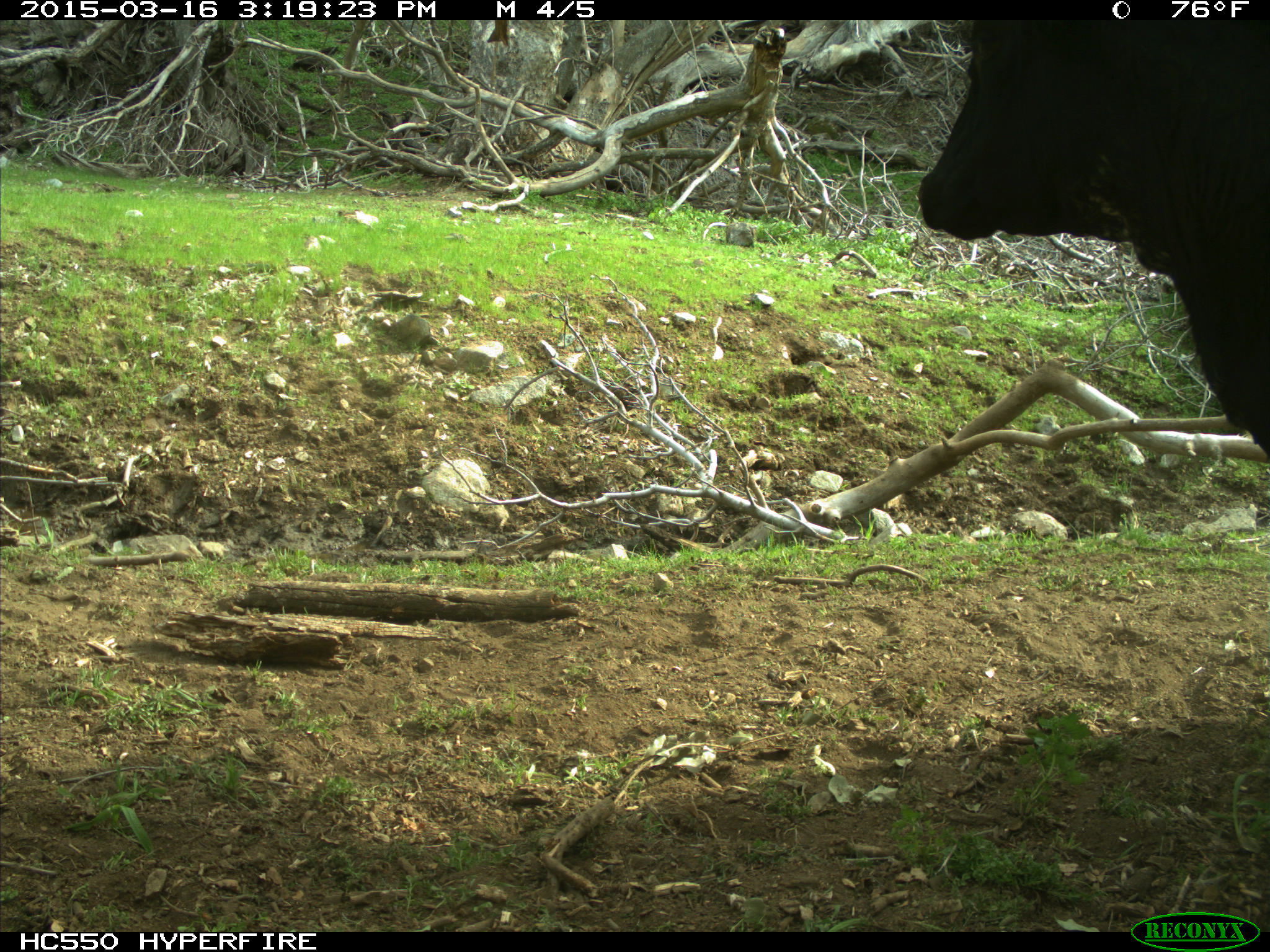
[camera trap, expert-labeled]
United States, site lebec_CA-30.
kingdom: Animalia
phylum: Chordata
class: Mammalia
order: Artiodactyla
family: Bovidae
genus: Bos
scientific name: Bos taurus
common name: domestic cow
Bos taurus (domestic cow).